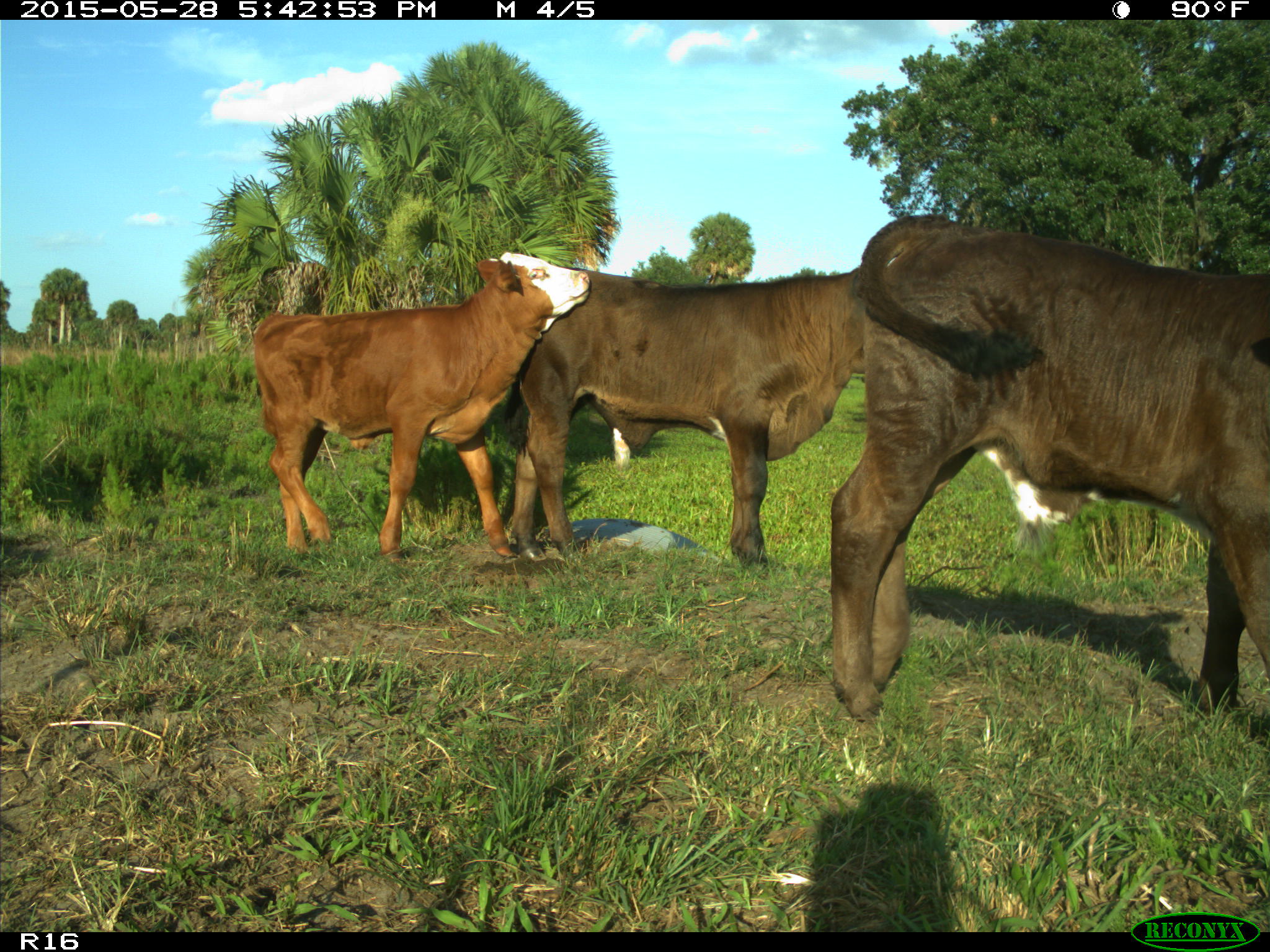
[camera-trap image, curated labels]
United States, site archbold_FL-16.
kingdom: Animalia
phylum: Chordata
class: Mammalia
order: Artiodactyla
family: Bovidae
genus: Bos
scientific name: Bos taurus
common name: domestic cow